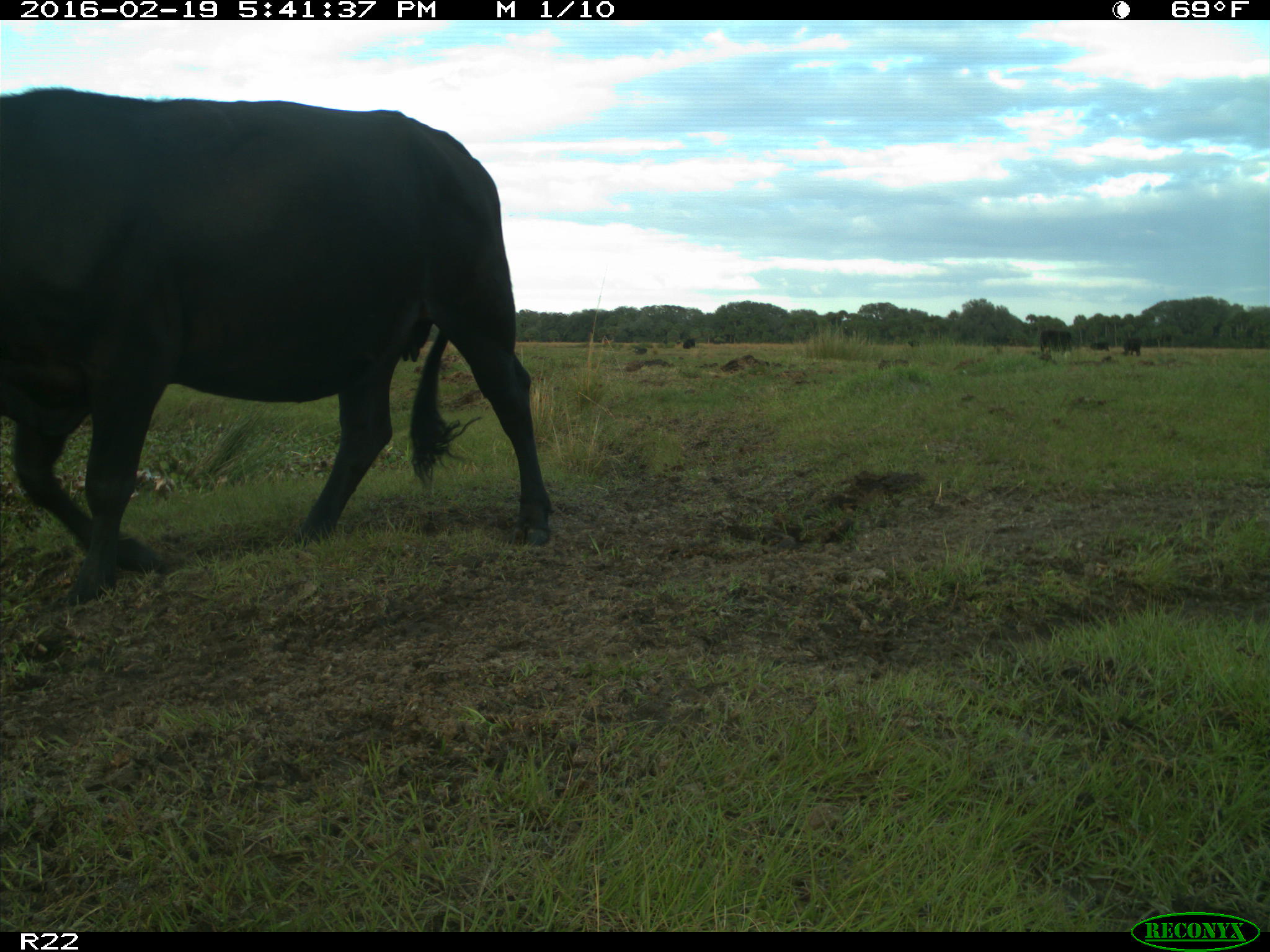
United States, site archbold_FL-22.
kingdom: Animalia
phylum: Chordata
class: Mammalia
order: Artiodactyla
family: Bovidae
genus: Bos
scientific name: Bos taurus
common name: domestic cow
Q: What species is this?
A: Bos taurus (domestic cow).